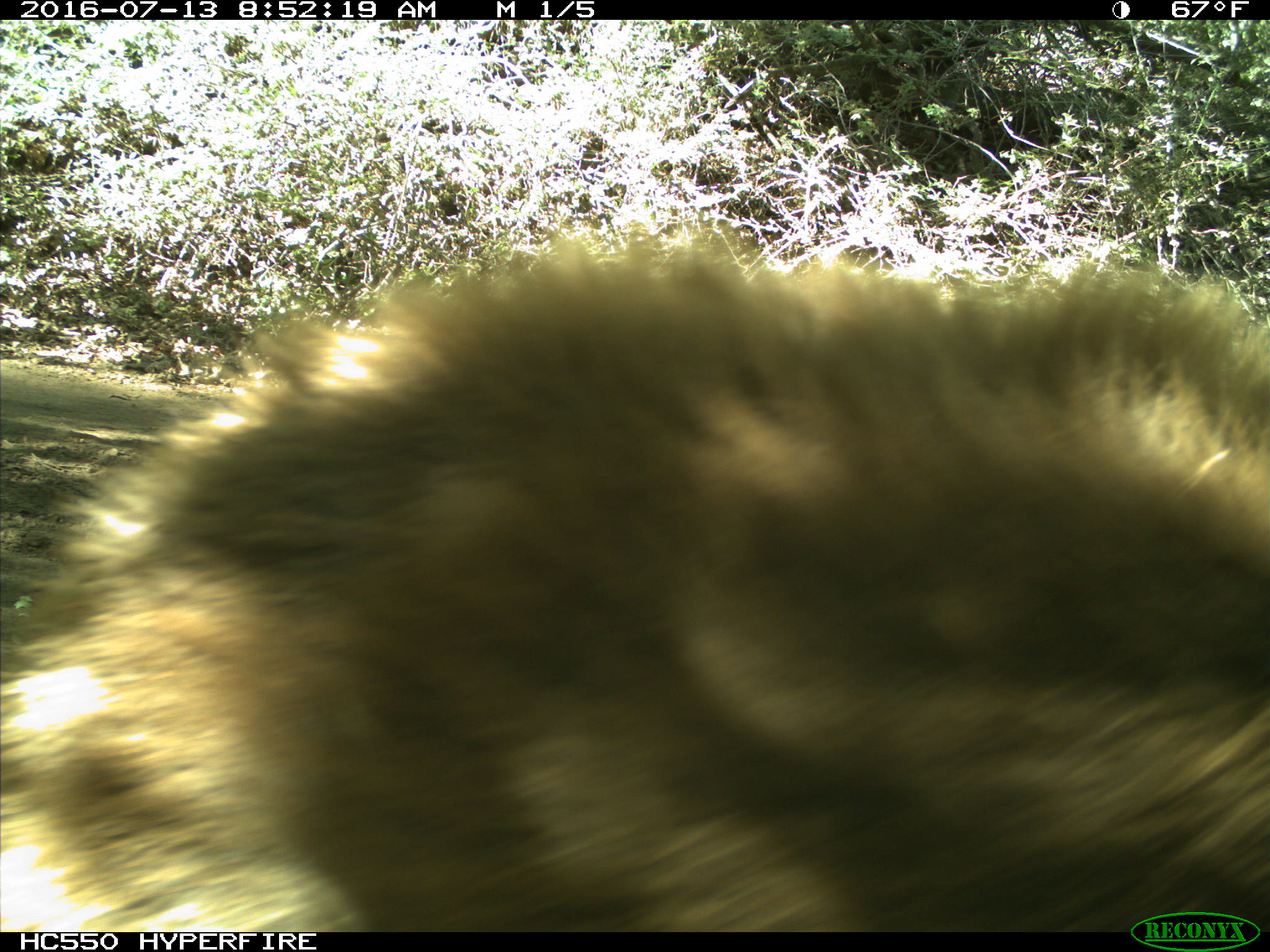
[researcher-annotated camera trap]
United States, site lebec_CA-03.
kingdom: Animalia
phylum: Chordata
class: Mammalia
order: Carnivora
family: Ursidae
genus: Ursus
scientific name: Ursus americanus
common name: american black bear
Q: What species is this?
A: Ursus americanus (american black bear).